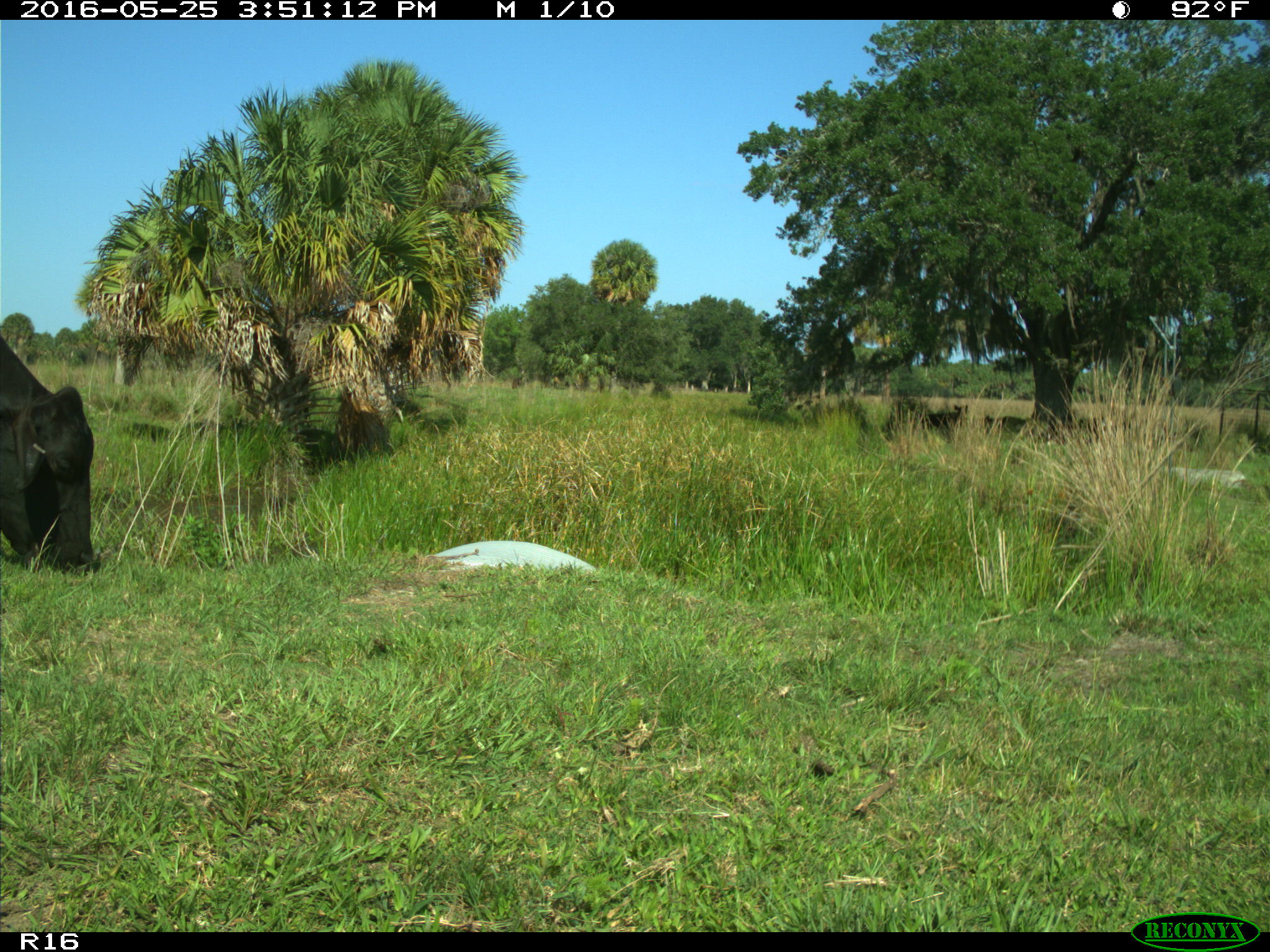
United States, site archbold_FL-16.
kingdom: Animalia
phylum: Chordata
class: Mammalia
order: Artiodactyla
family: Bovidae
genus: Bos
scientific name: Bos taurus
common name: domestic cow